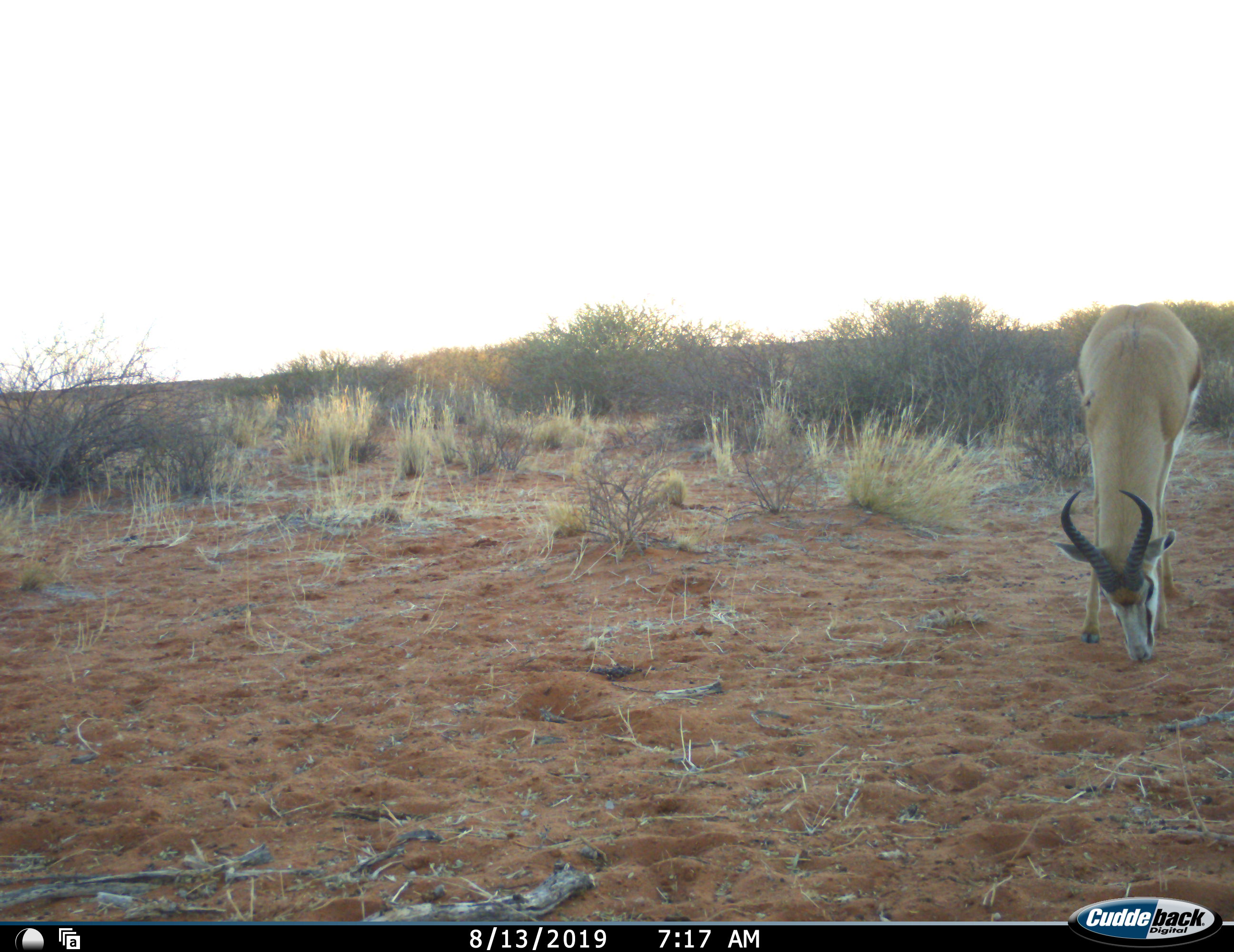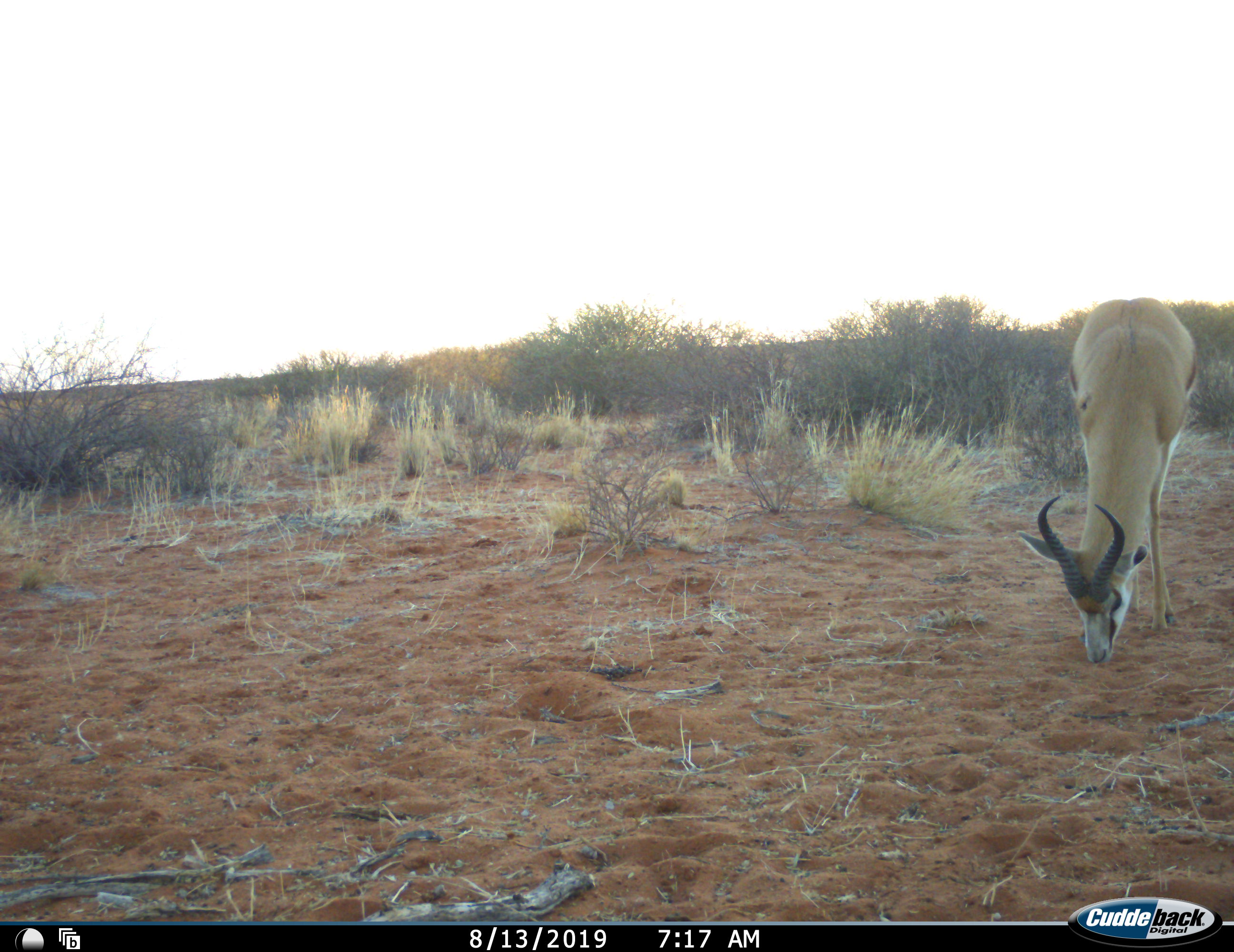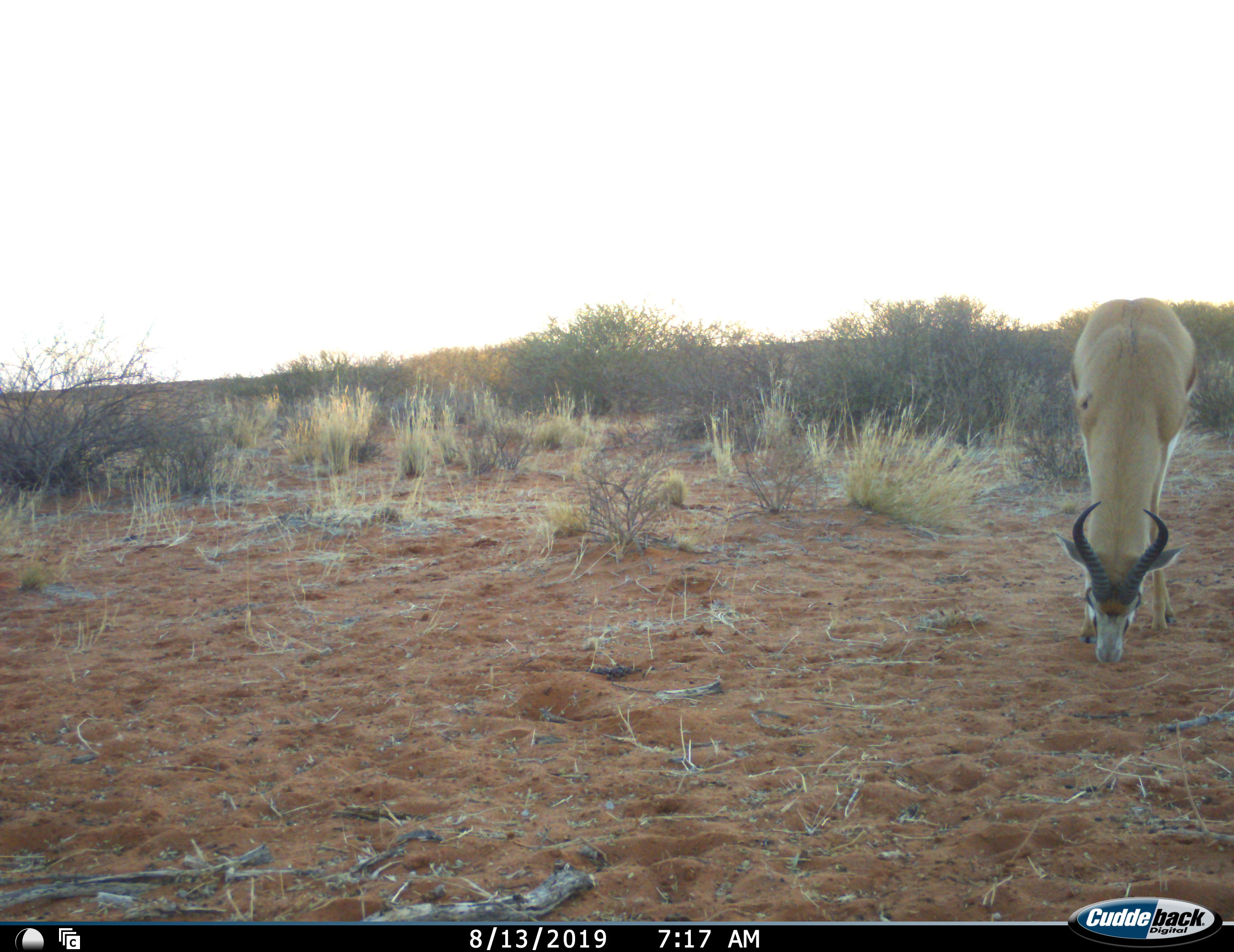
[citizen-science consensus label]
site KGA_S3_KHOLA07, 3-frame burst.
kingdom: Animalia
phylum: Chordata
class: Mammalia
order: Artiodactyla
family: Bovidae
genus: Antidorcas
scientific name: Antidorcas marsupialis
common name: springbok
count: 1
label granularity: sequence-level